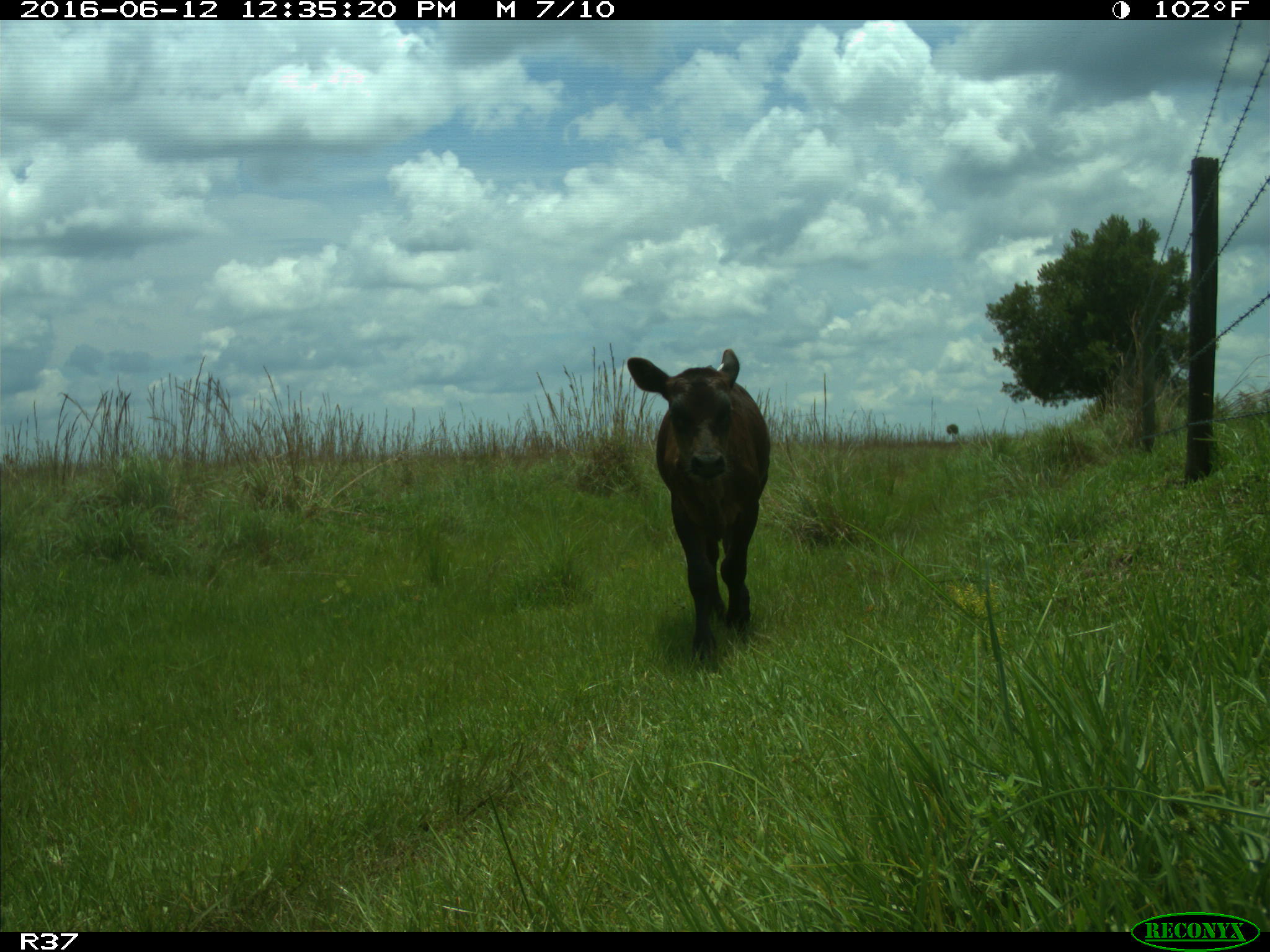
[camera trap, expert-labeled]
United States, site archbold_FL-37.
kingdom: Animalia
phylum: Chordata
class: Mammalia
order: Artiodactyla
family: Bovidae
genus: Bos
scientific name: Bos taurus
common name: domestic cow